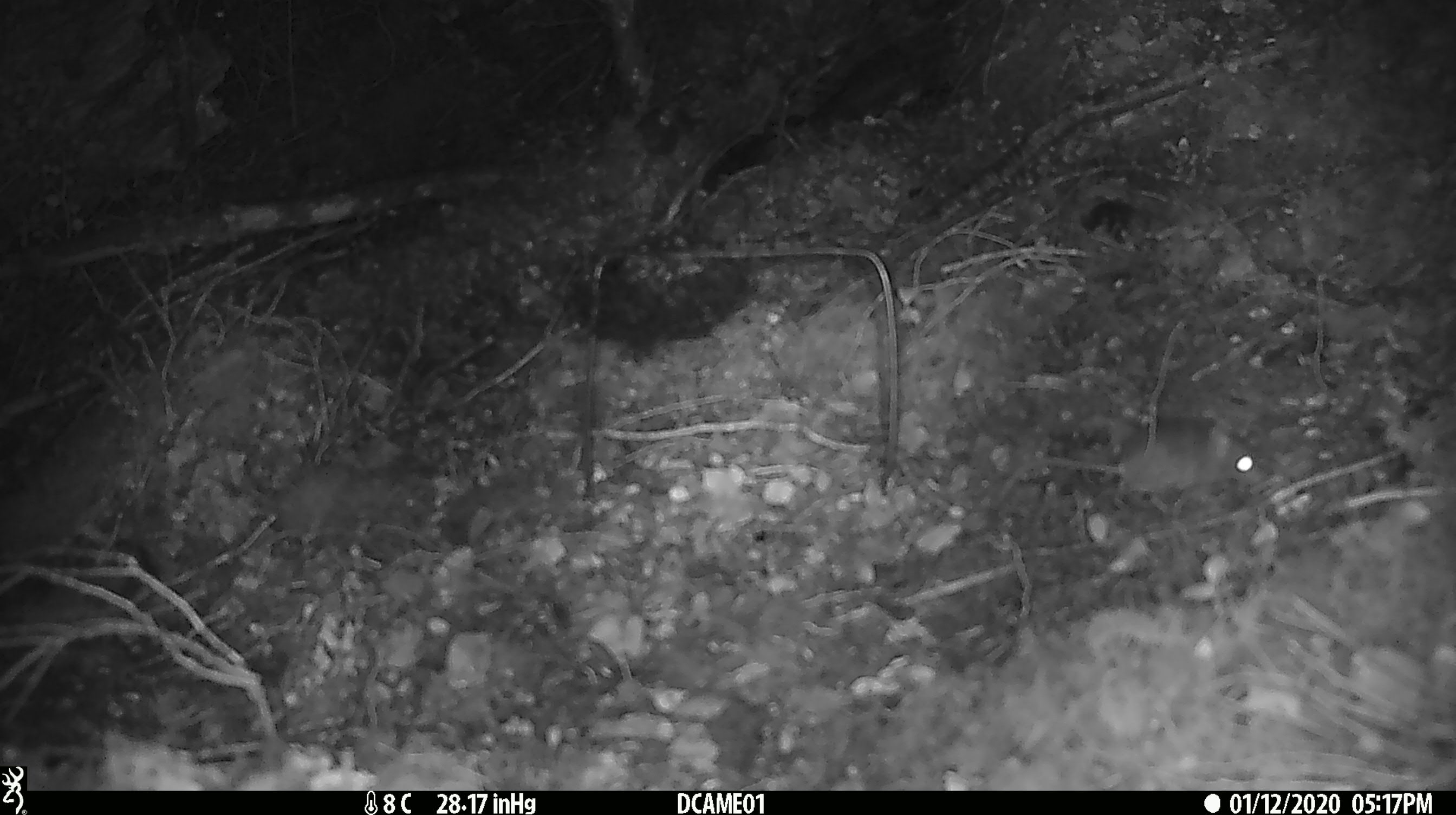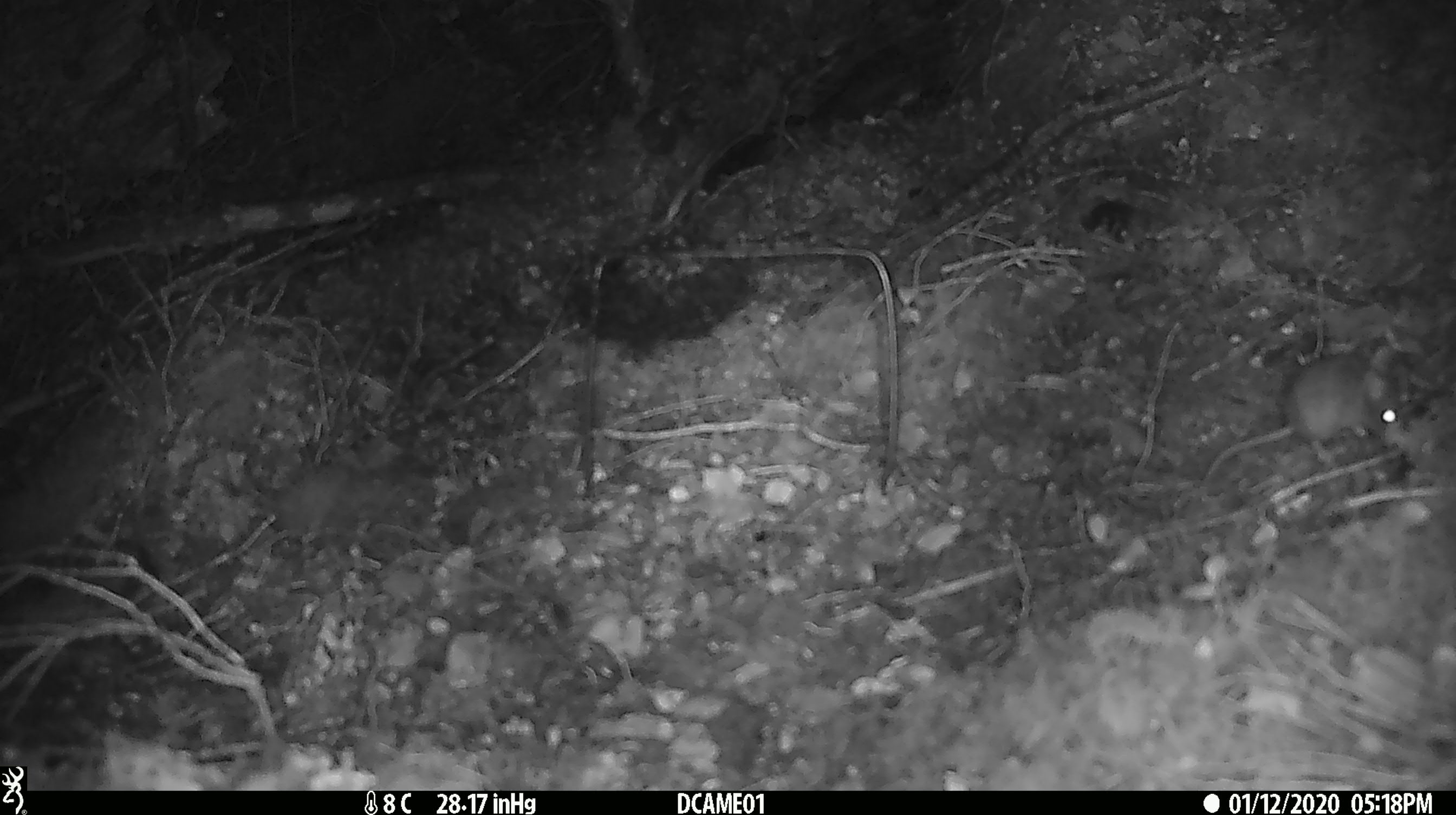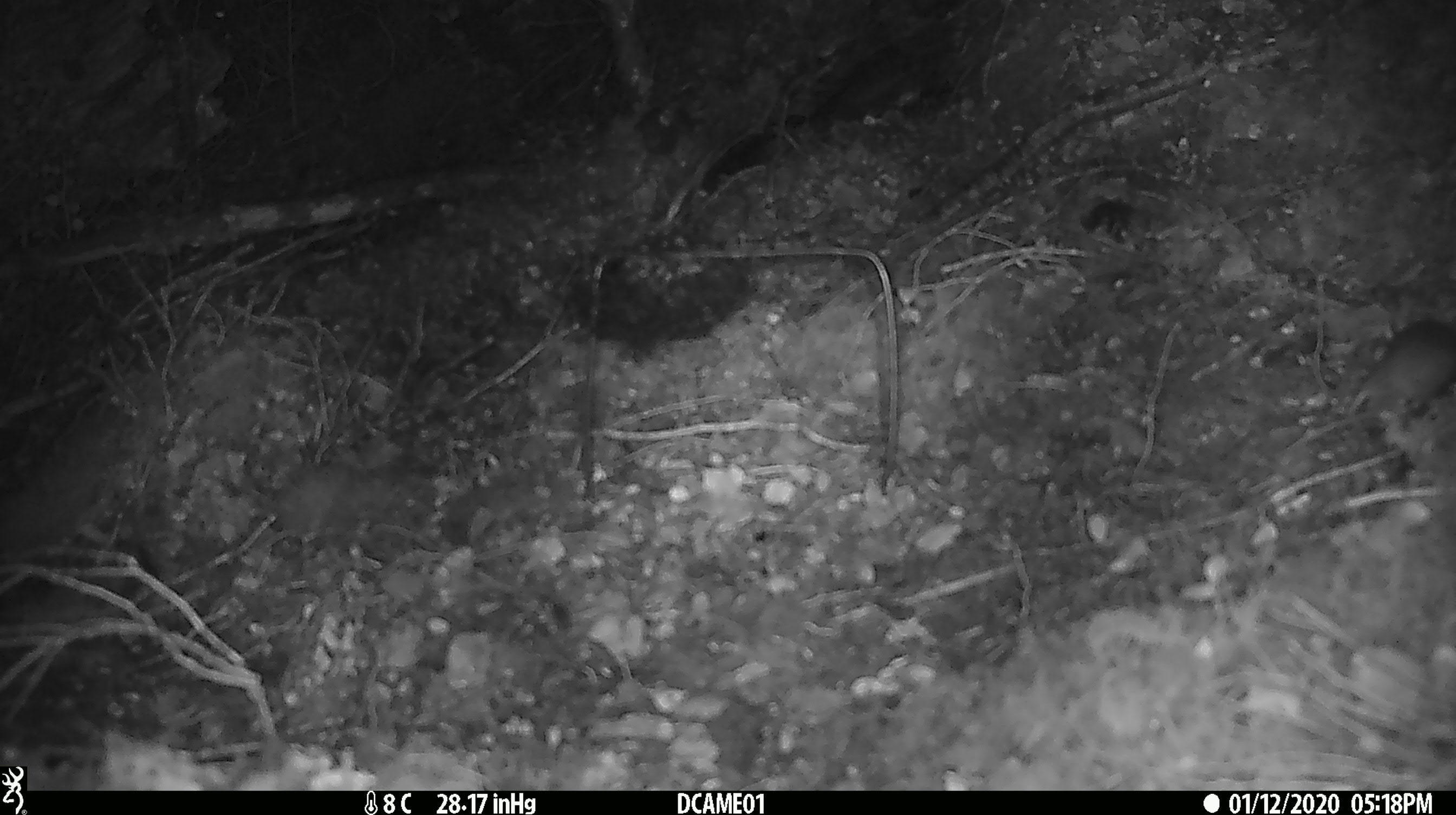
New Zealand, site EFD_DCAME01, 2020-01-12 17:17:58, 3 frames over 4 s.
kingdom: Animalia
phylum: Chordata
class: Mammalia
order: Rodentia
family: Muridae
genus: Mus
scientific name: Mus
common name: mouse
Mouse (Mus).